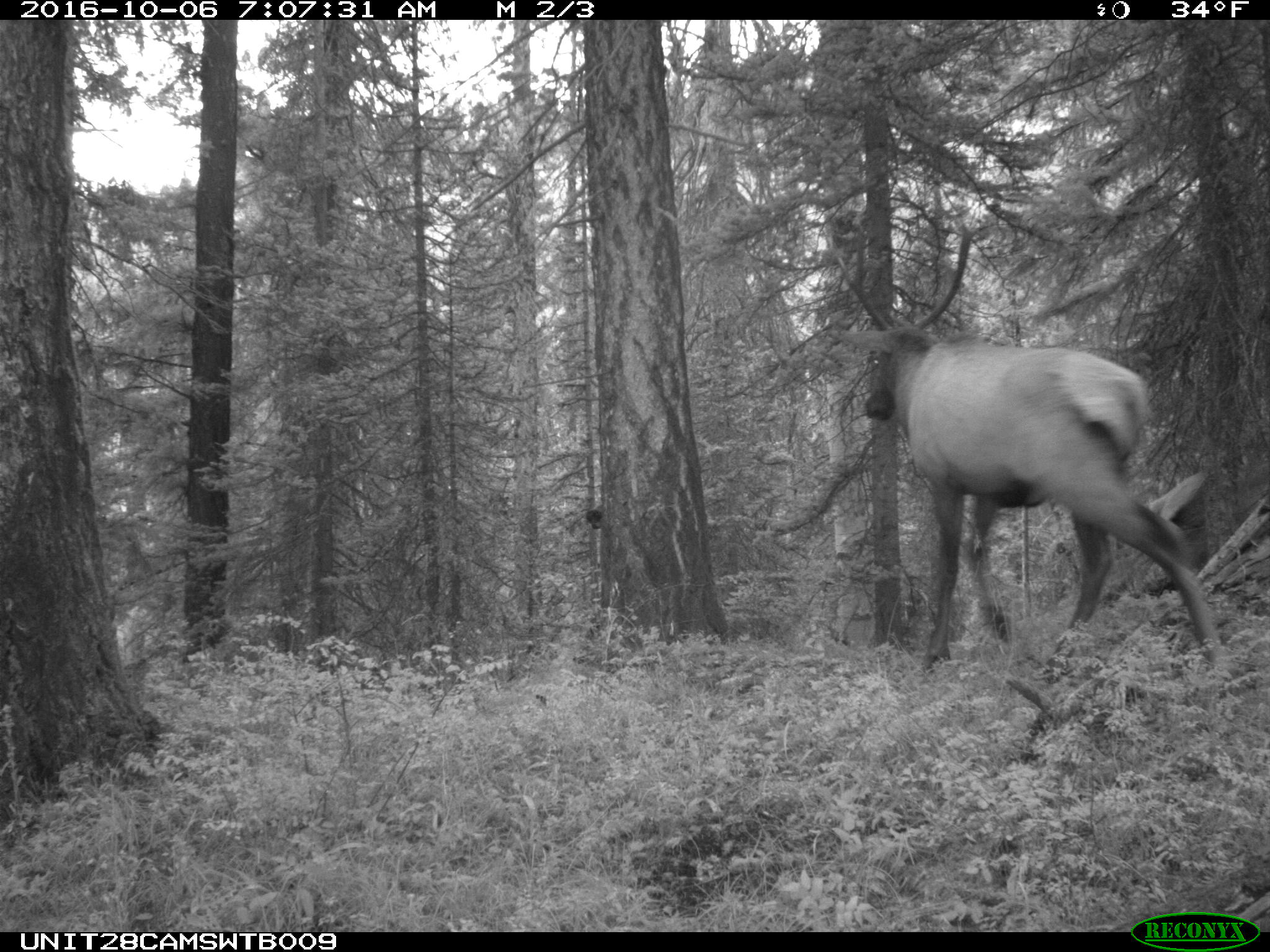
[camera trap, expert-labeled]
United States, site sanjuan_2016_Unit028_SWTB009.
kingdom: Animalia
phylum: Chordata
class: Mammalia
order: Artiodactyla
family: Cervidae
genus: Cervus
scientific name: Cervus elaphus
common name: red deer